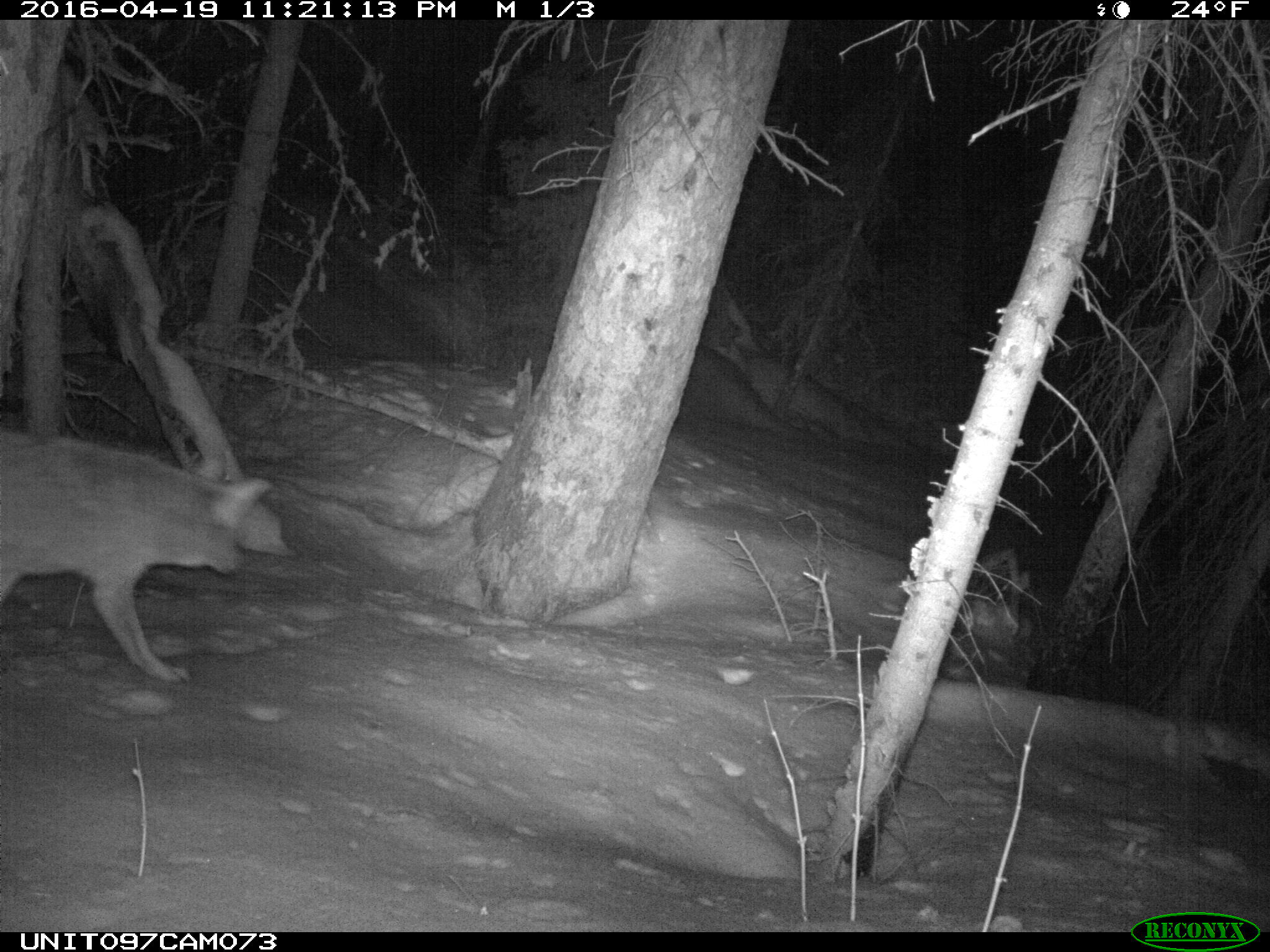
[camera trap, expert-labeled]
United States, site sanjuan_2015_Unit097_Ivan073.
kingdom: Animalia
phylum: Chordata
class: Mammalia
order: Carnivora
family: Canidae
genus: Canis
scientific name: Canis latrans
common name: coyote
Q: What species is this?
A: Canis latrans (coyote).